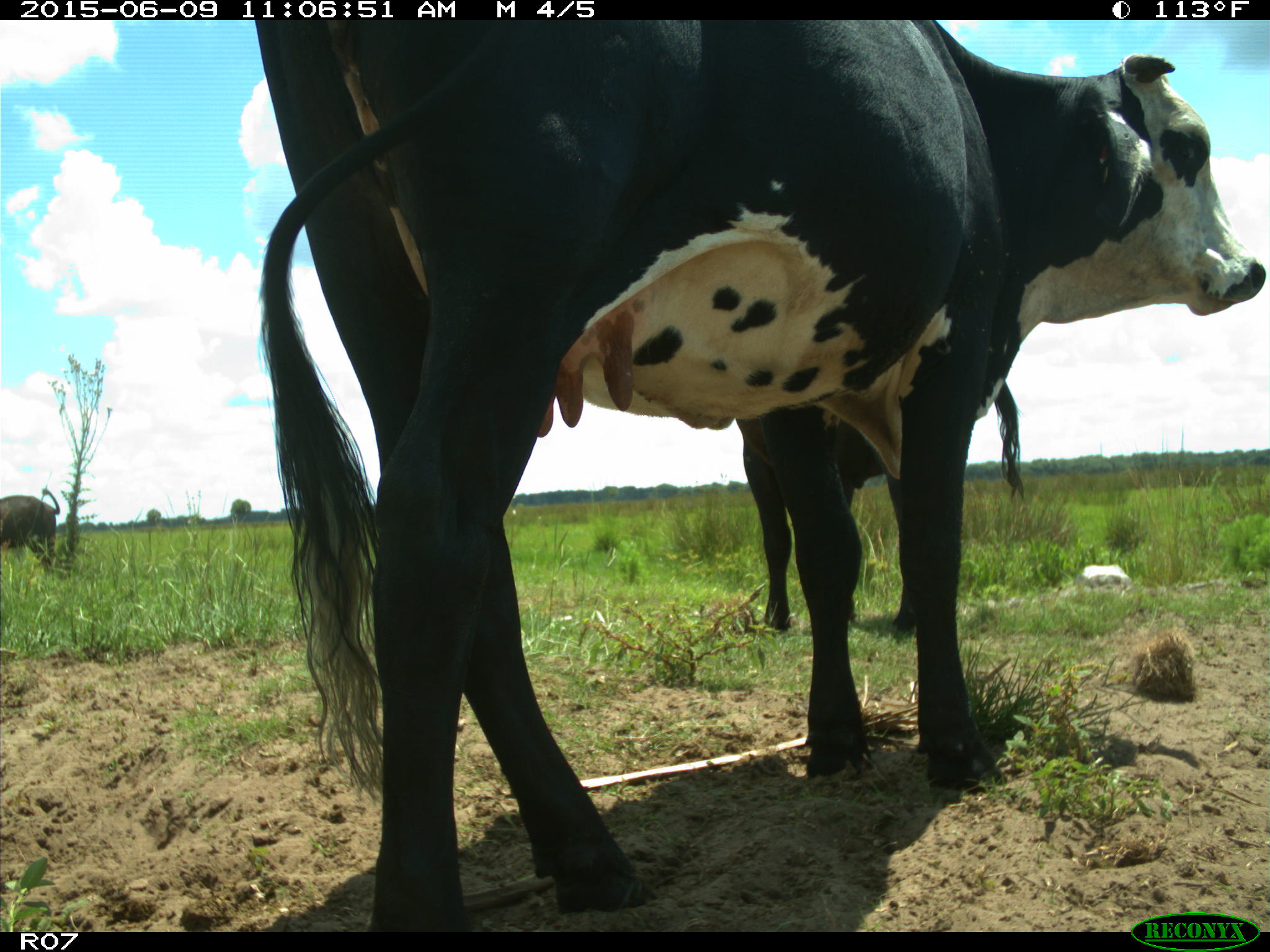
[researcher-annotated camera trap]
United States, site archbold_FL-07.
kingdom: Animalia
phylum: Chordata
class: Mammalia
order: Artiodactyla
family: Bovidae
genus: Bos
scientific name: Bos taurus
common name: domestic cow